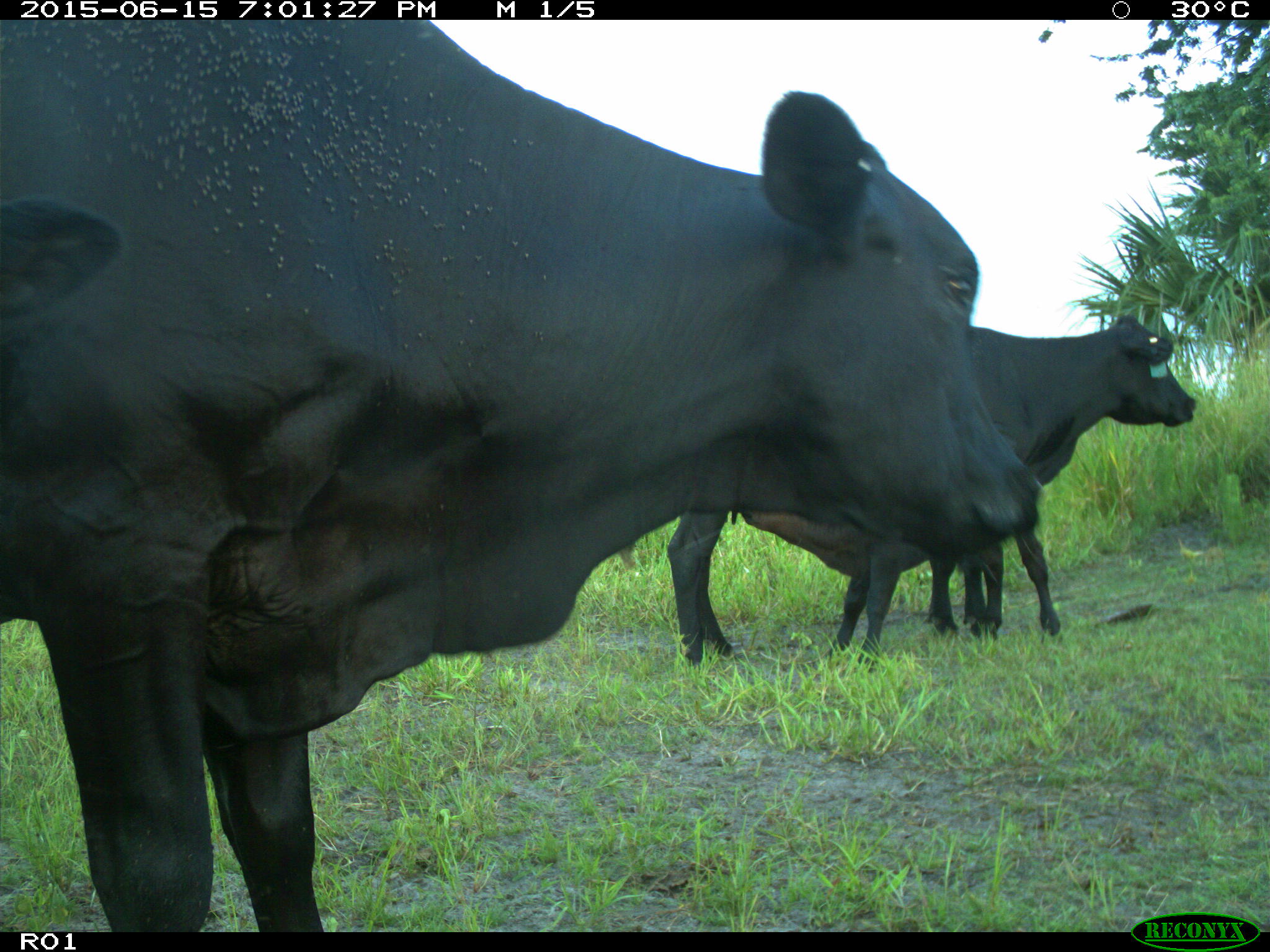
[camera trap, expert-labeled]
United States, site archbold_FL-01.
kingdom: Animalia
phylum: Chordata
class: Mammalia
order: Artiodactyla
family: Bovidae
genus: Bos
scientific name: Bos taurus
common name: domestic cow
Bos taurus (domestic cow).